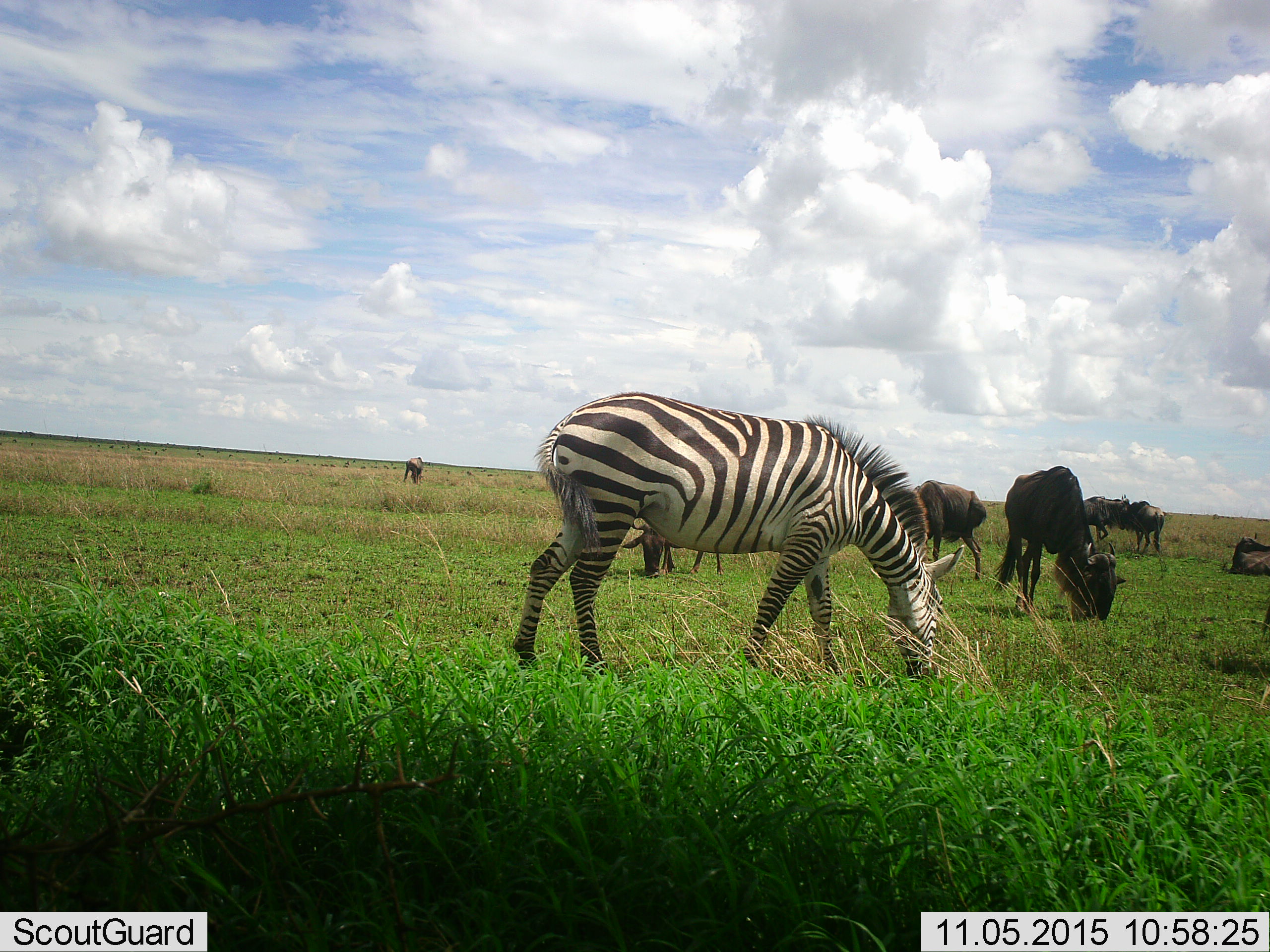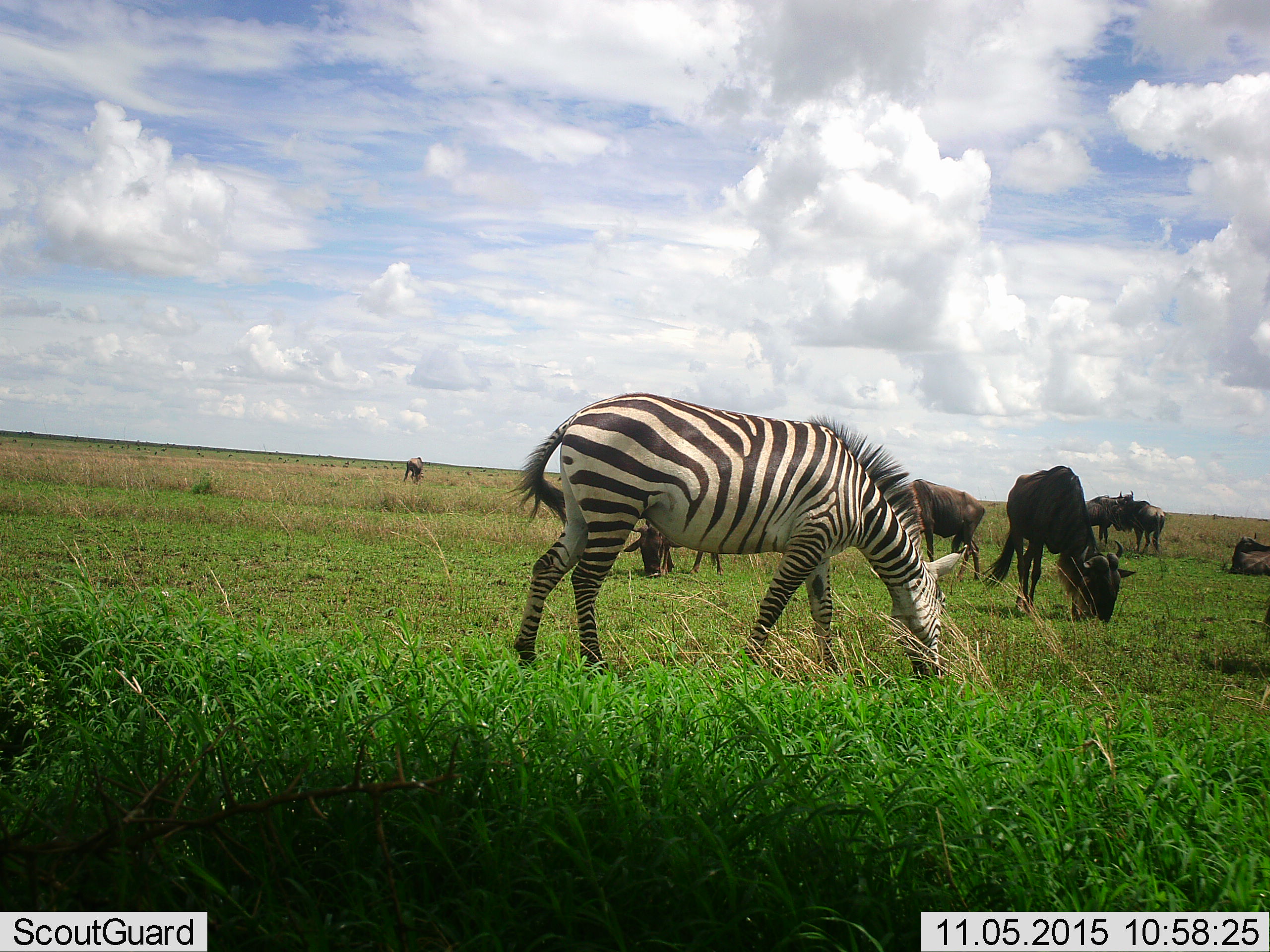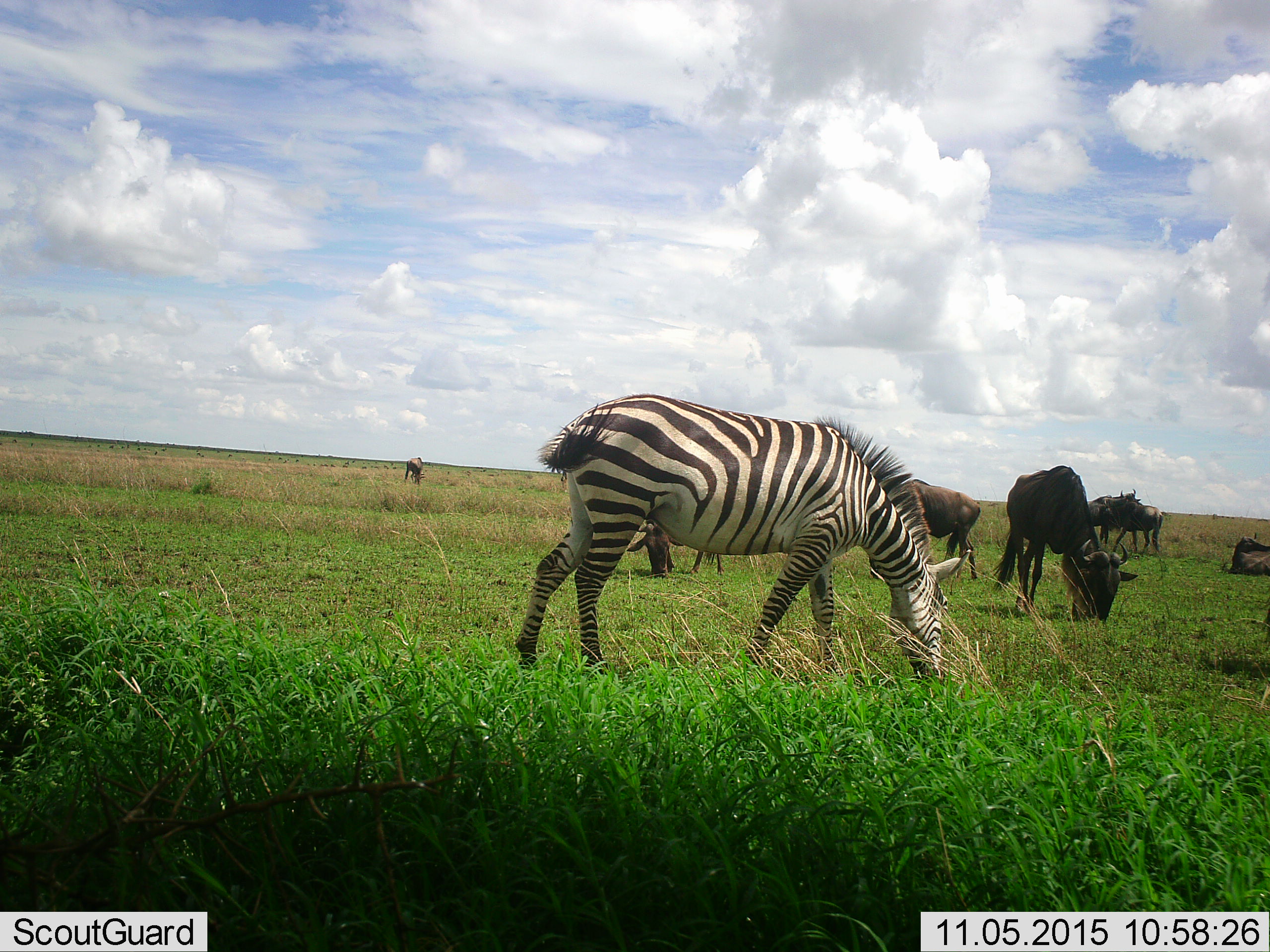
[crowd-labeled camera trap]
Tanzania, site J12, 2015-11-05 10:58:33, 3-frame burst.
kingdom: Animalia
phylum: Chordata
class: Mammalia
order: Artiodactyla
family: Bovidae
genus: Connochaetes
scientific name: Connochaetes taurinus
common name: blue wildebeest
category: wildebeest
Wildebeest (blue wildebeest) (Connochaetes taurinus), count 7. Behavior (volunteer vote fractions): standing 38%, resting 38%, moving 38%, interacting 25%. Young present (vote fraction): 12%. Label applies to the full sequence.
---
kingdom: Animalia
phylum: Chordata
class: Mammalia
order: Perissodactyla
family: Equidae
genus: Equus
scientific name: Equus quagga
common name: plains zebra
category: zebra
Zebra (plains zebra) (Equus quagga), count 1. Behavior (volunteer vote fractions): standing 11%, resting 0%, moving 11%, interacting 0%. Young present (vote fraction): 0%. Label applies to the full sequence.